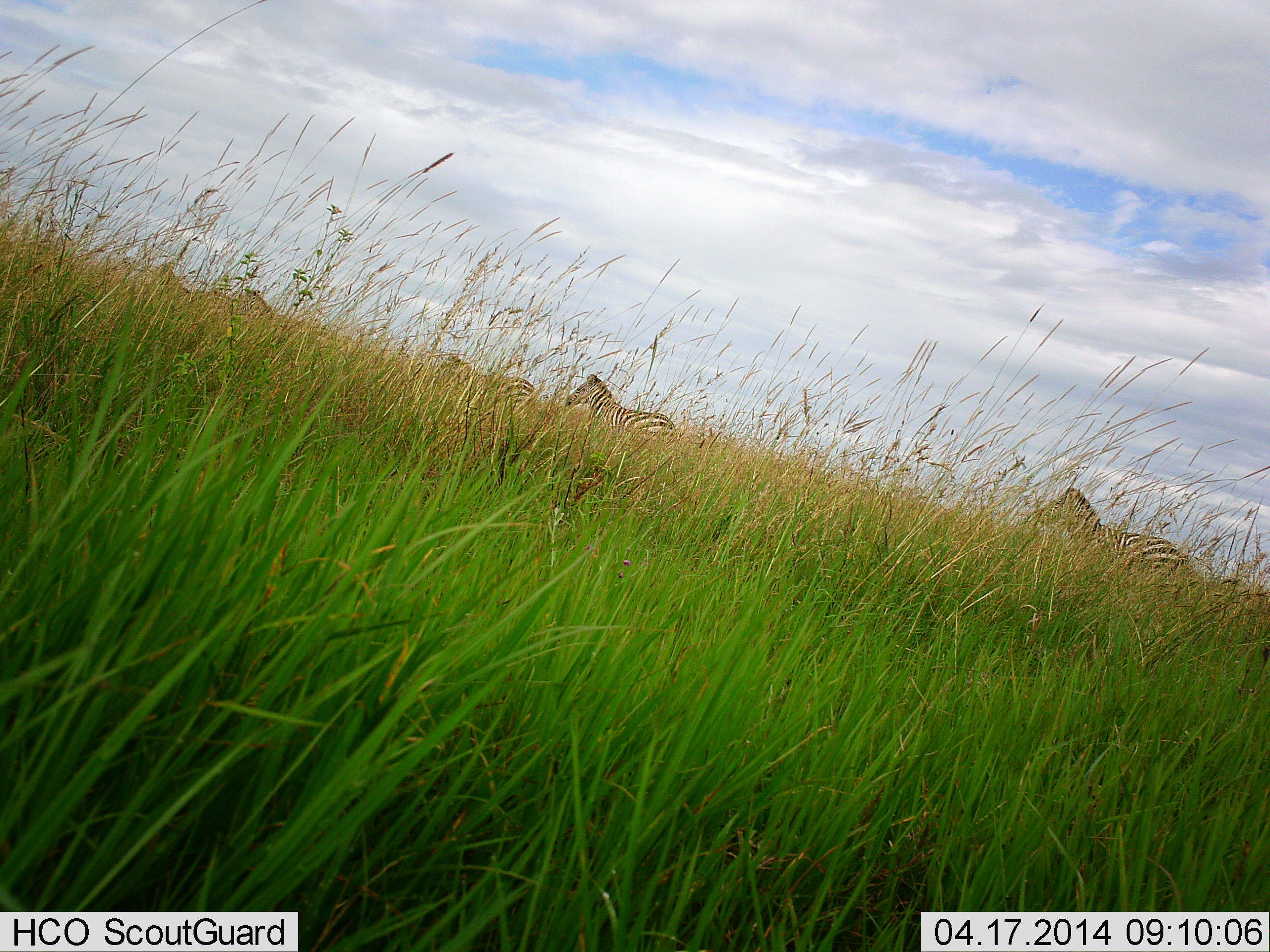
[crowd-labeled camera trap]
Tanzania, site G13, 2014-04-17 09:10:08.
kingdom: Animalia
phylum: Chordata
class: Mammalia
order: Perissodactyla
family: Equidae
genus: Equus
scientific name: Equus quagga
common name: plains zebra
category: zebra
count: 5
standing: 17%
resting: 0%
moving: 92%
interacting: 0%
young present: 0%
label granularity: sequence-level